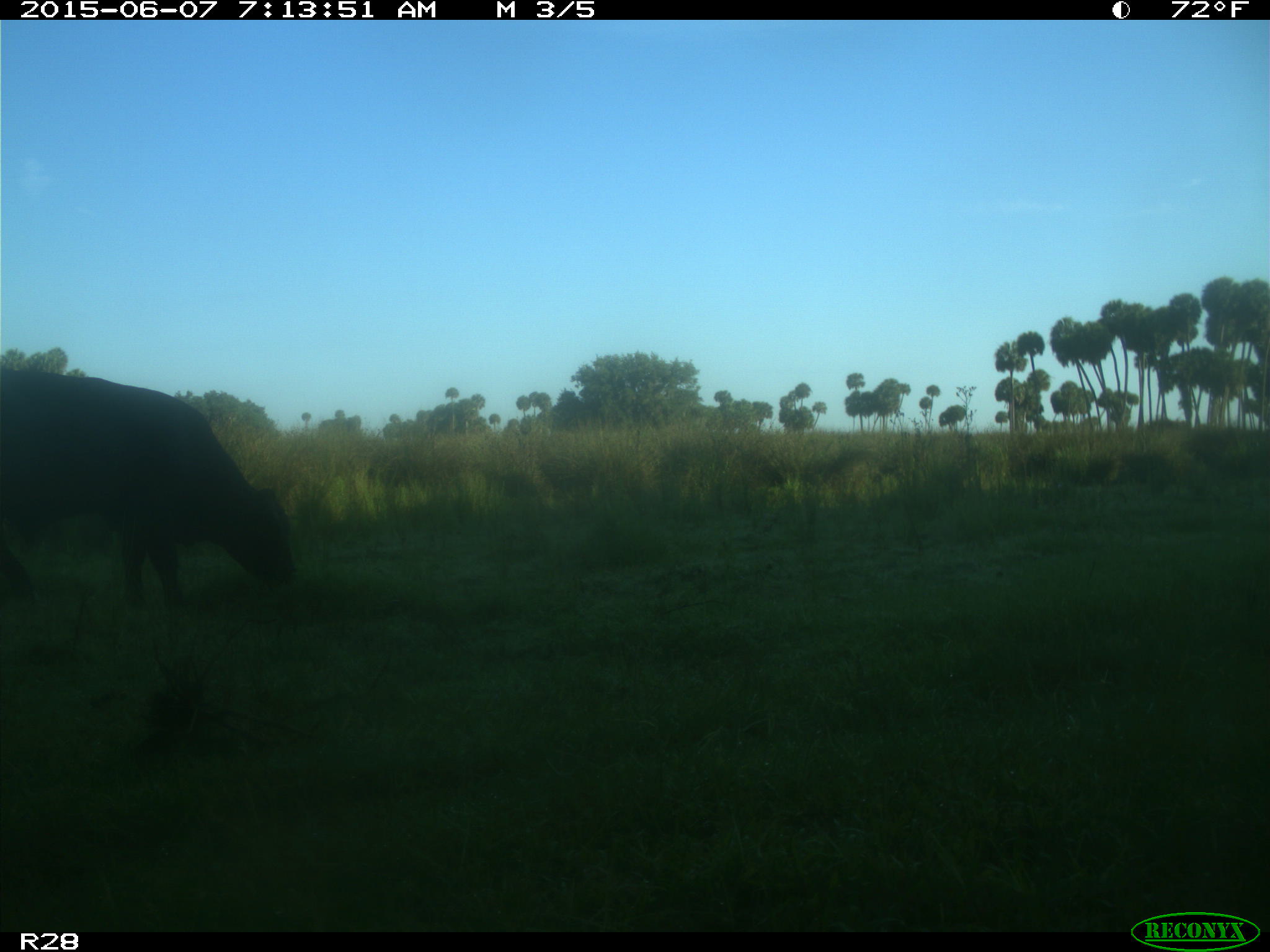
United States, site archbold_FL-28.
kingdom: Animalia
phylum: Chordata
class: Mammalia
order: Artiodactyla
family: Bovidae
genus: Bos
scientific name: Bos taurus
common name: domestic cow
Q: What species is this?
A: Bos taurus (domestic cow).